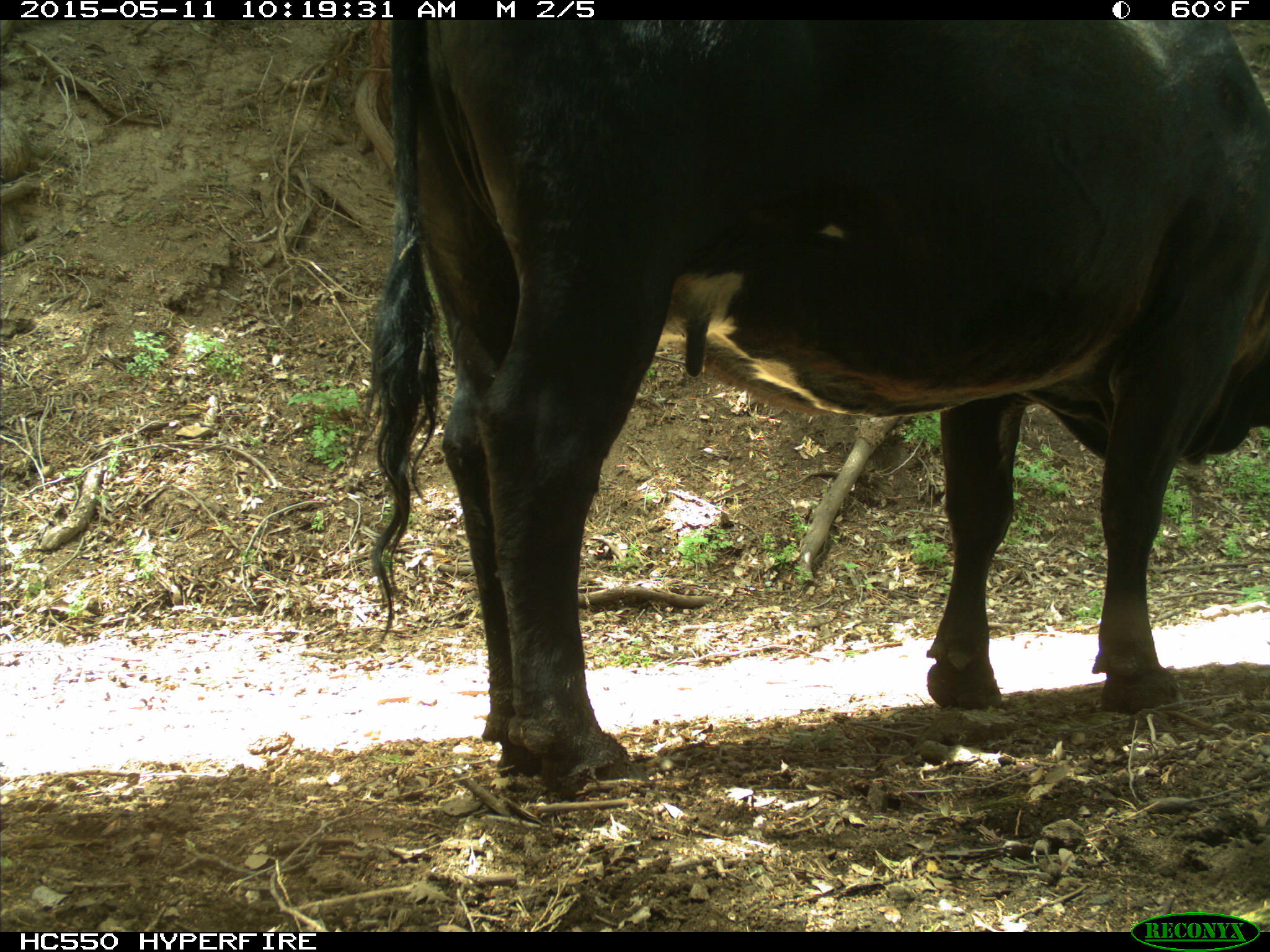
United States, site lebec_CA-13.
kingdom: Animalia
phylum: Chordata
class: Mammalia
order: Artiodactyla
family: Bovidae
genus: Bos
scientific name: Bos taurus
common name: domestic cow